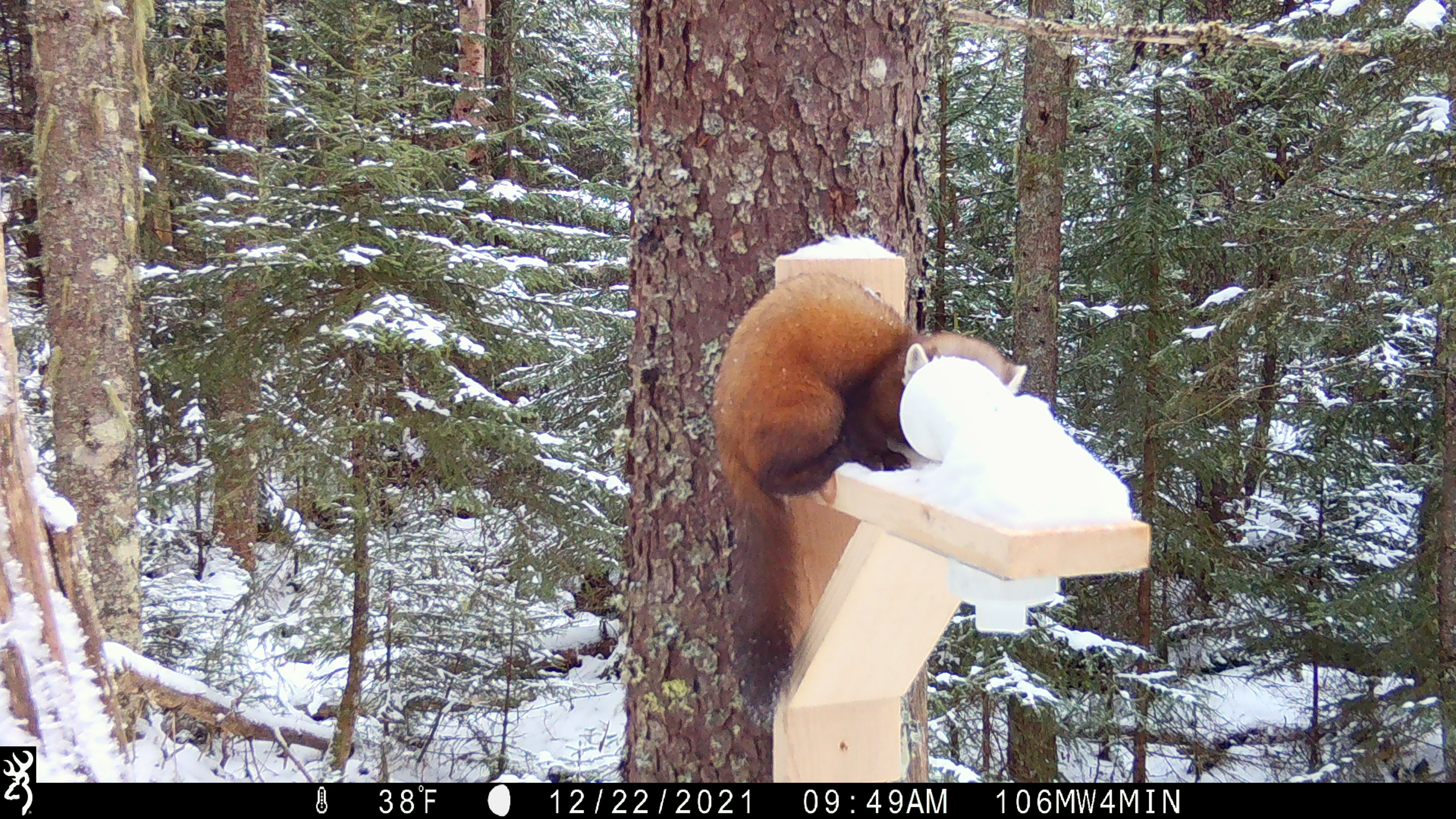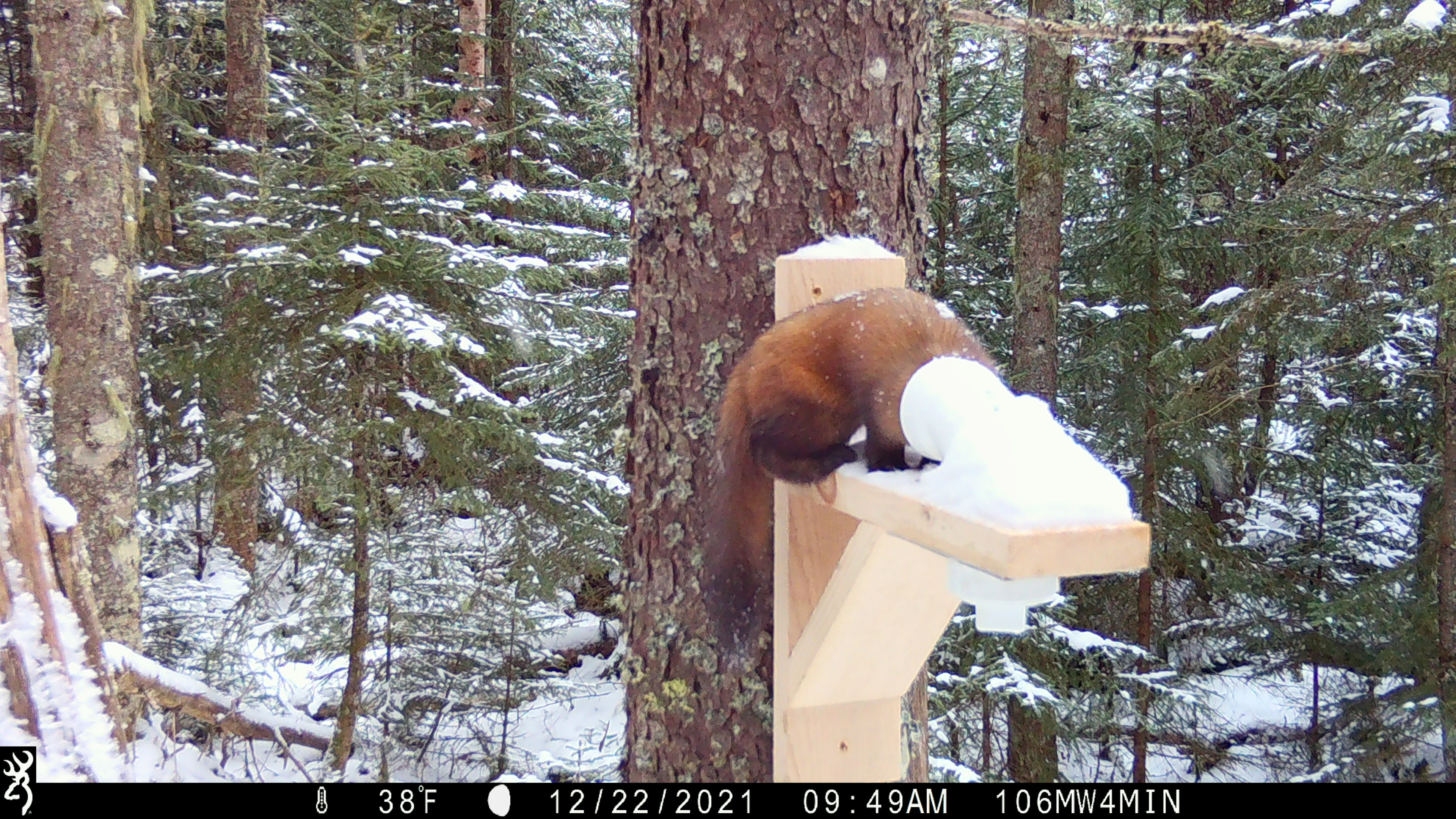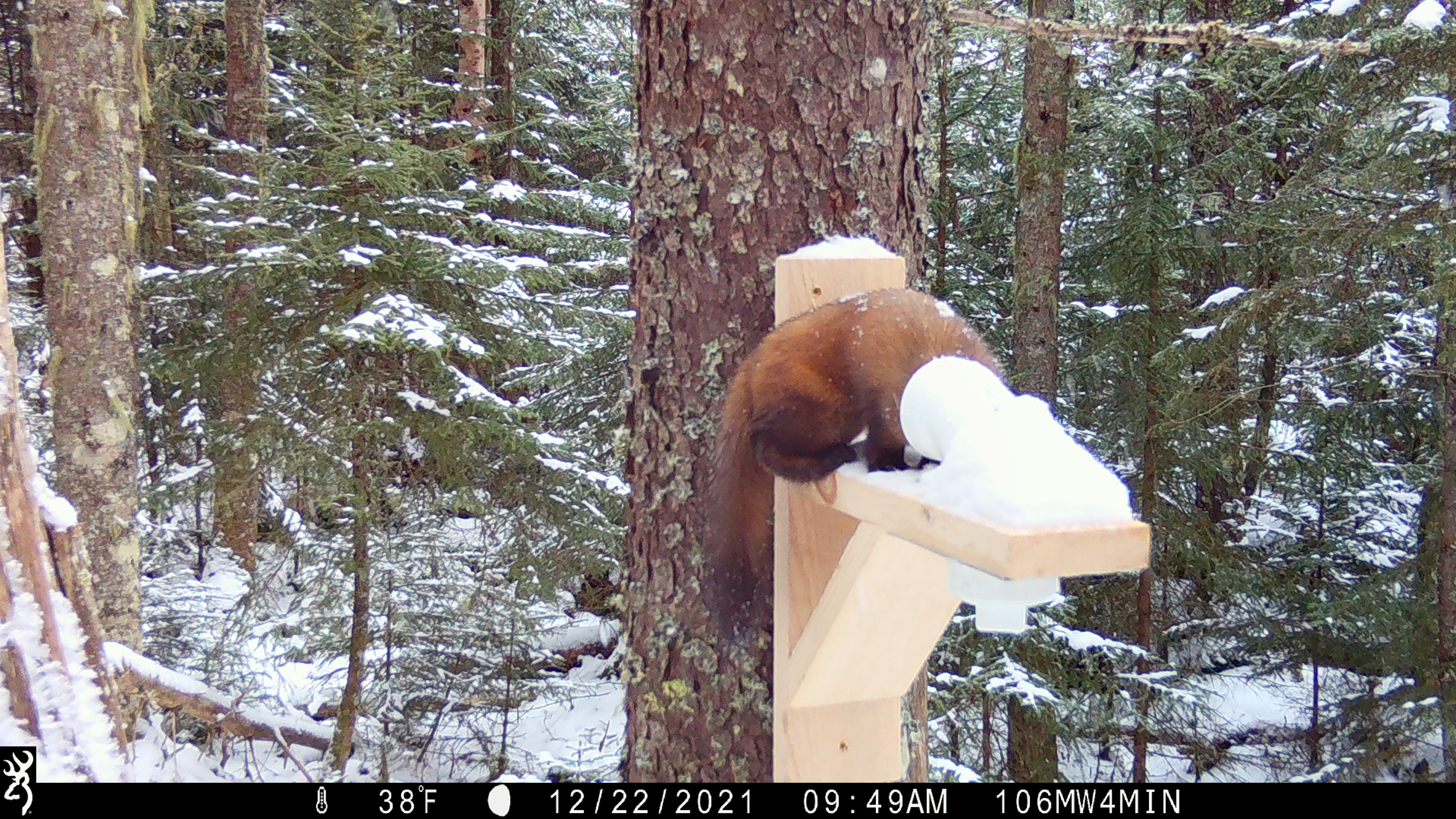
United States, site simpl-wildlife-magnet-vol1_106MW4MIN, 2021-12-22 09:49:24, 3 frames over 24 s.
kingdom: Animalia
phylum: Chordata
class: Mammalia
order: Carnivora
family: Mustelidae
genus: Martes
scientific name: Martes americana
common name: american marten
American marten (Martes americana).